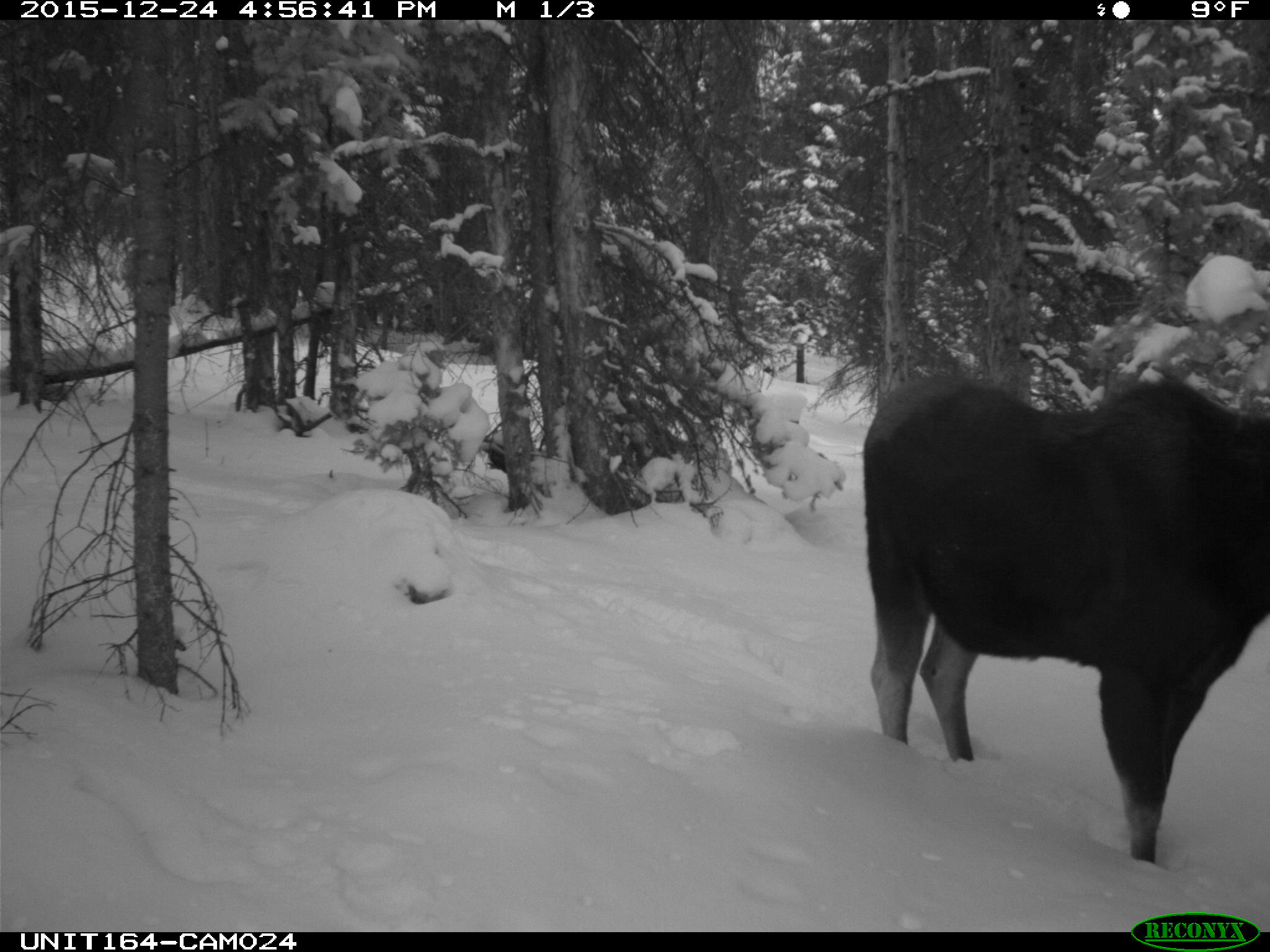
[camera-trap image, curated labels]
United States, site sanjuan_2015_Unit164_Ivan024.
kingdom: Animalia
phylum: Chordata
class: Mammalia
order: Artiodactyla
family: Cervidae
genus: Alces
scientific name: Alces alces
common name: moose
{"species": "Alces alces (moose)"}